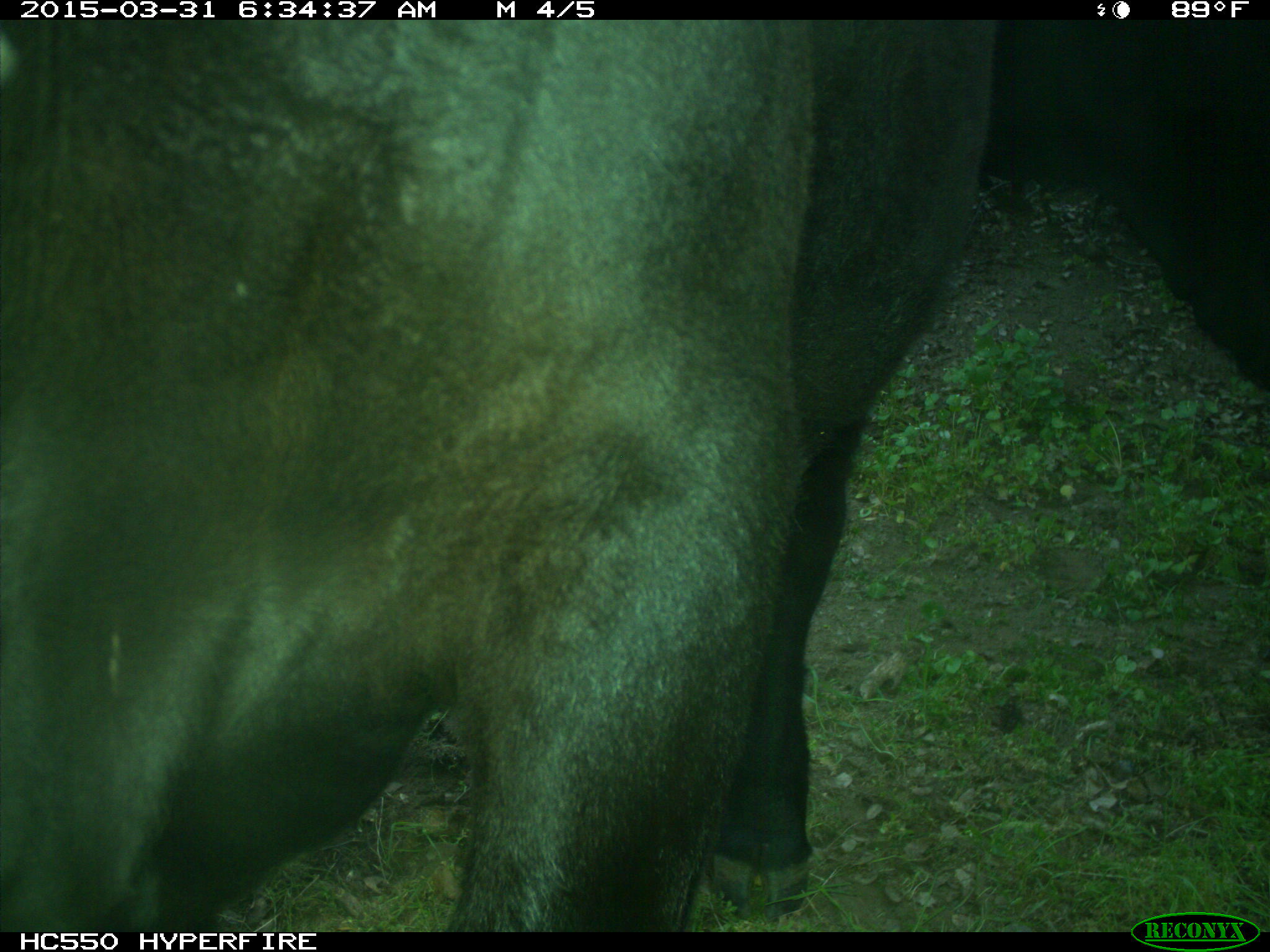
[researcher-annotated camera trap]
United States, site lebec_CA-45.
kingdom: Animalia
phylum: Chordata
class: Mammalia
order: Artiodactyla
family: Bovidae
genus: Bos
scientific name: Bos taurus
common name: domestic cow